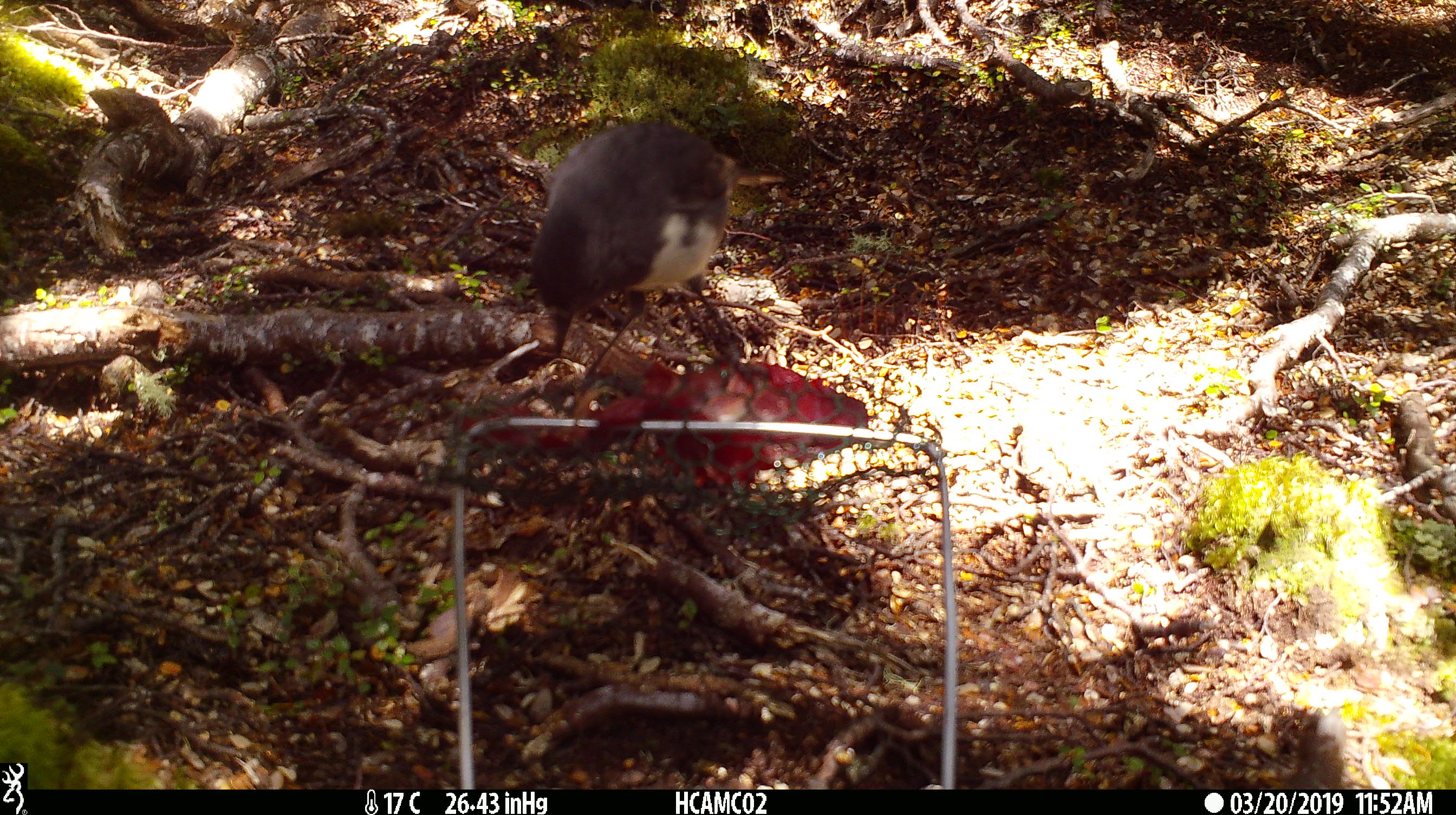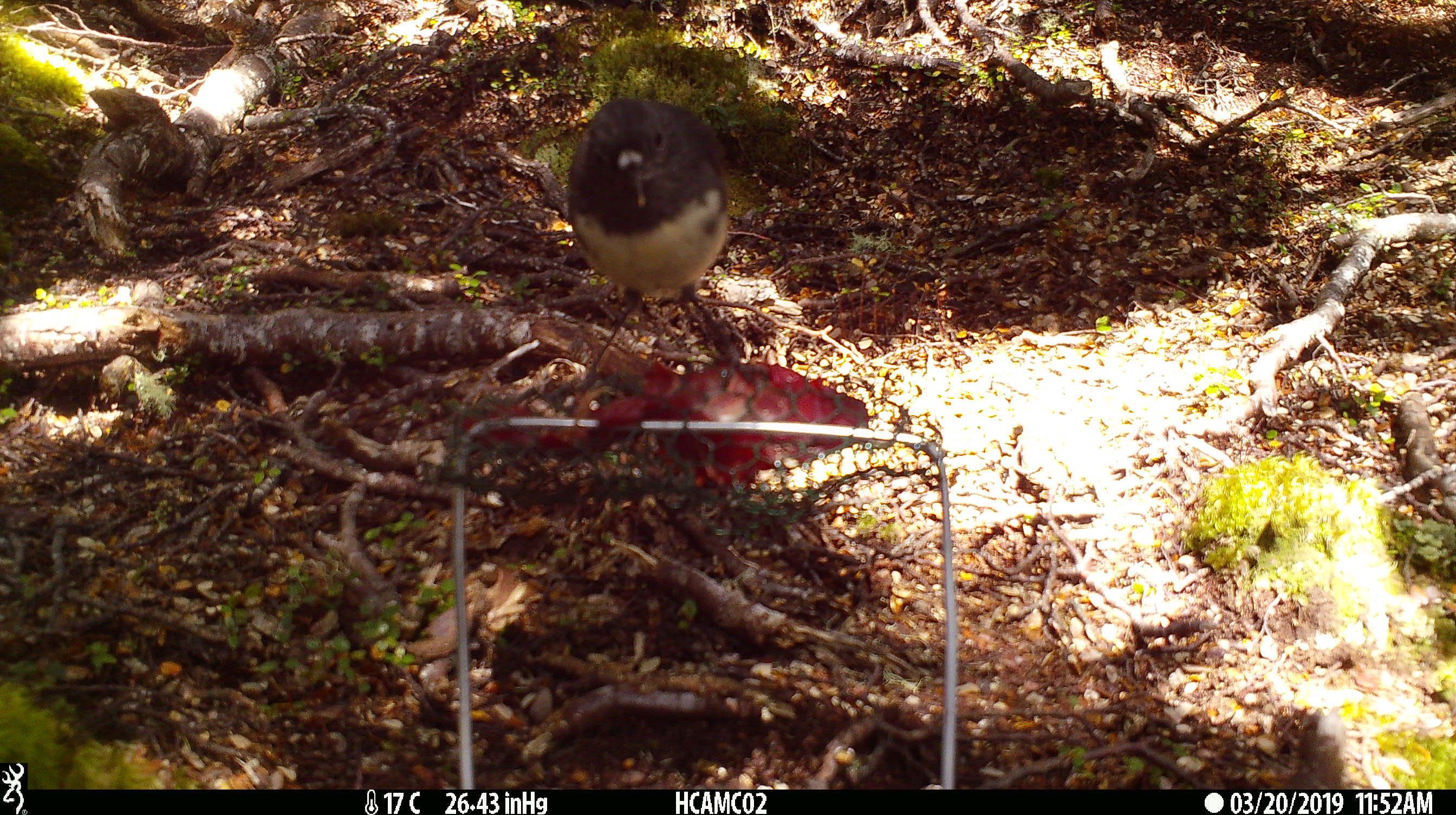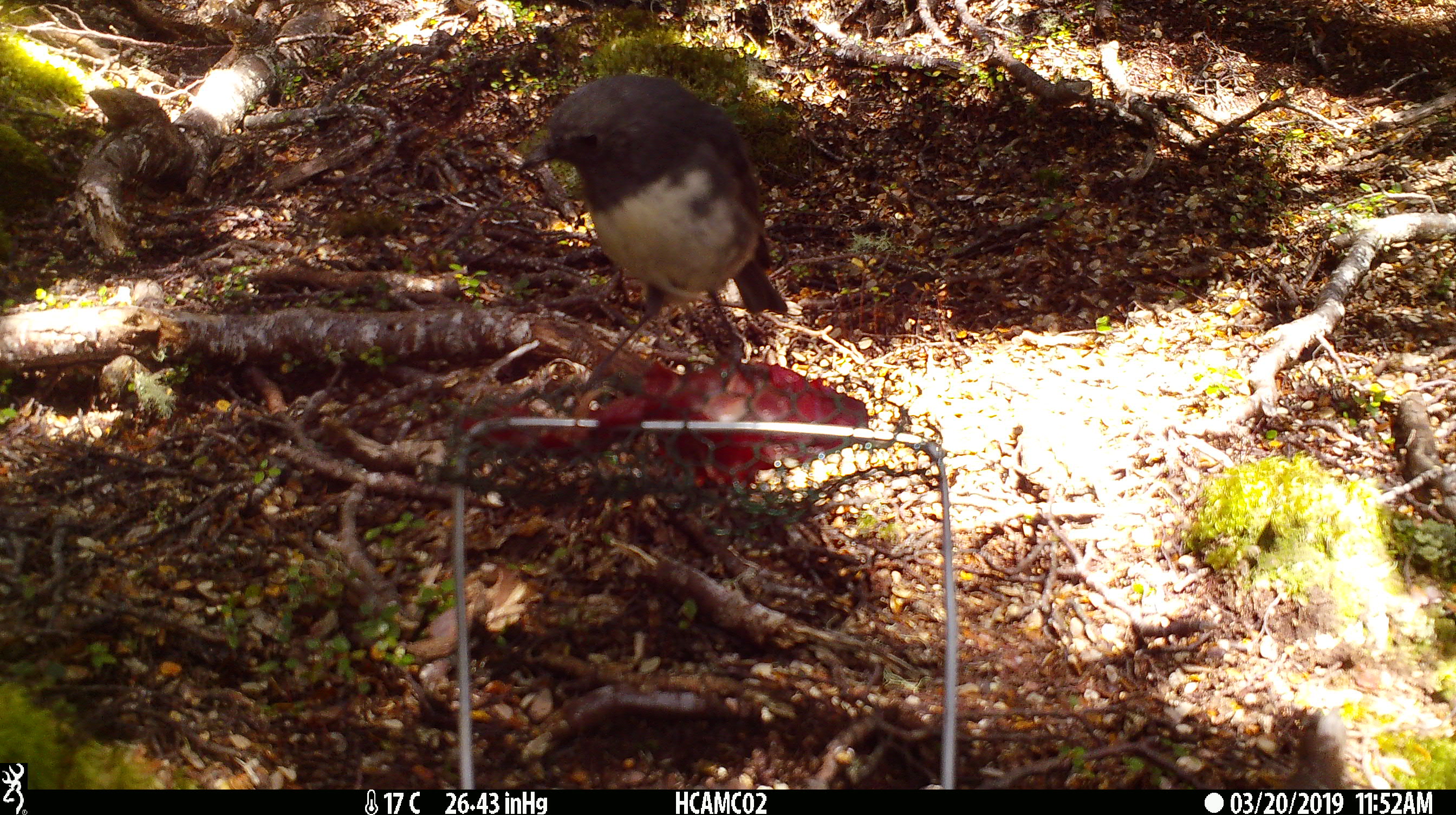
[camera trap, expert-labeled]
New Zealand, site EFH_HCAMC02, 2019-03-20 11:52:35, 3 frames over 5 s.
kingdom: Animalia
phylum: Chordata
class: Aves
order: Passeriformes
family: Petroicidae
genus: Petroica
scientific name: Petroica australis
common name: new zealand robin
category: robin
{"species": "robin (new zealand robin) (Petroica australis)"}